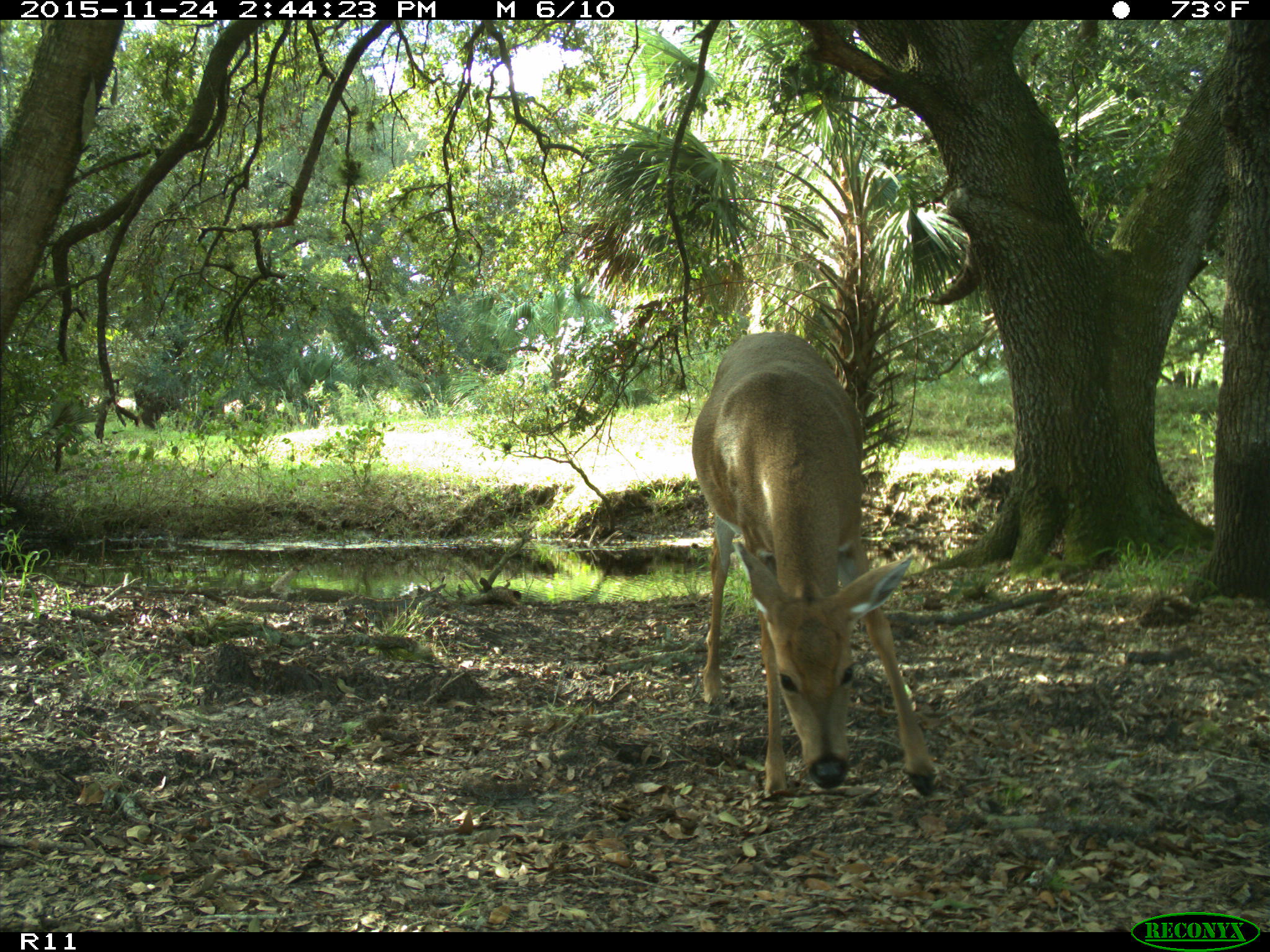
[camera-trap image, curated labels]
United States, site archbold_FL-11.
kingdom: Animalia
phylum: Chordata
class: Mammalia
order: Artiodactyla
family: Cervidae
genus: Odocoileus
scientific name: Odocoileus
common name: deer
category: unidentified deer